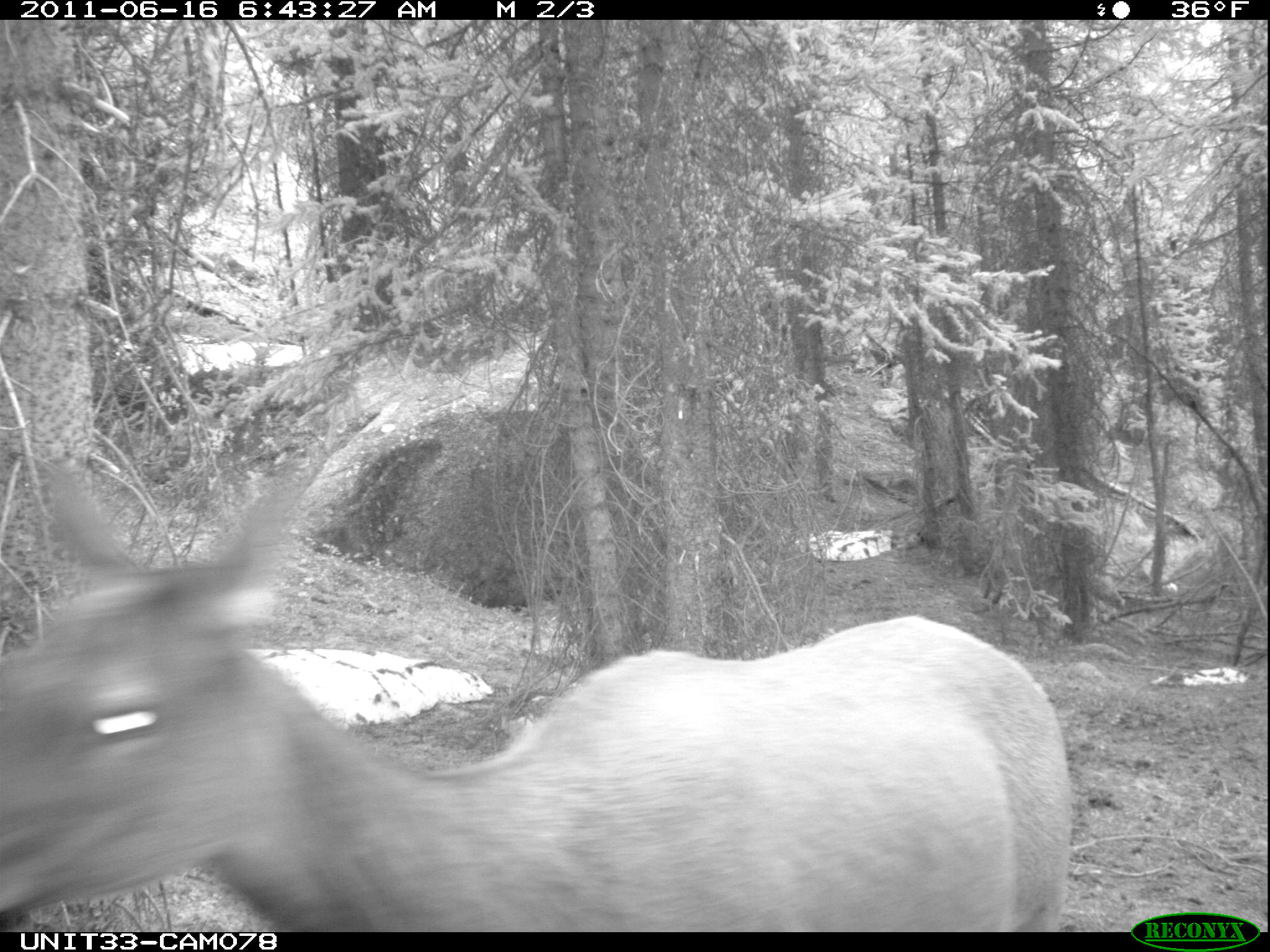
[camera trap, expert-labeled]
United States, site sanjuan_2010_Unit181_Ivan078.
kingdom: Animalia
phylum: Chordata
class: Mammalia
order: Artiodactyla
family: Cervidae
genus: Cervus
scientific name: Cervus elaphus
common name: red deer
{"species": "Cervus elaphus (red deer)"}